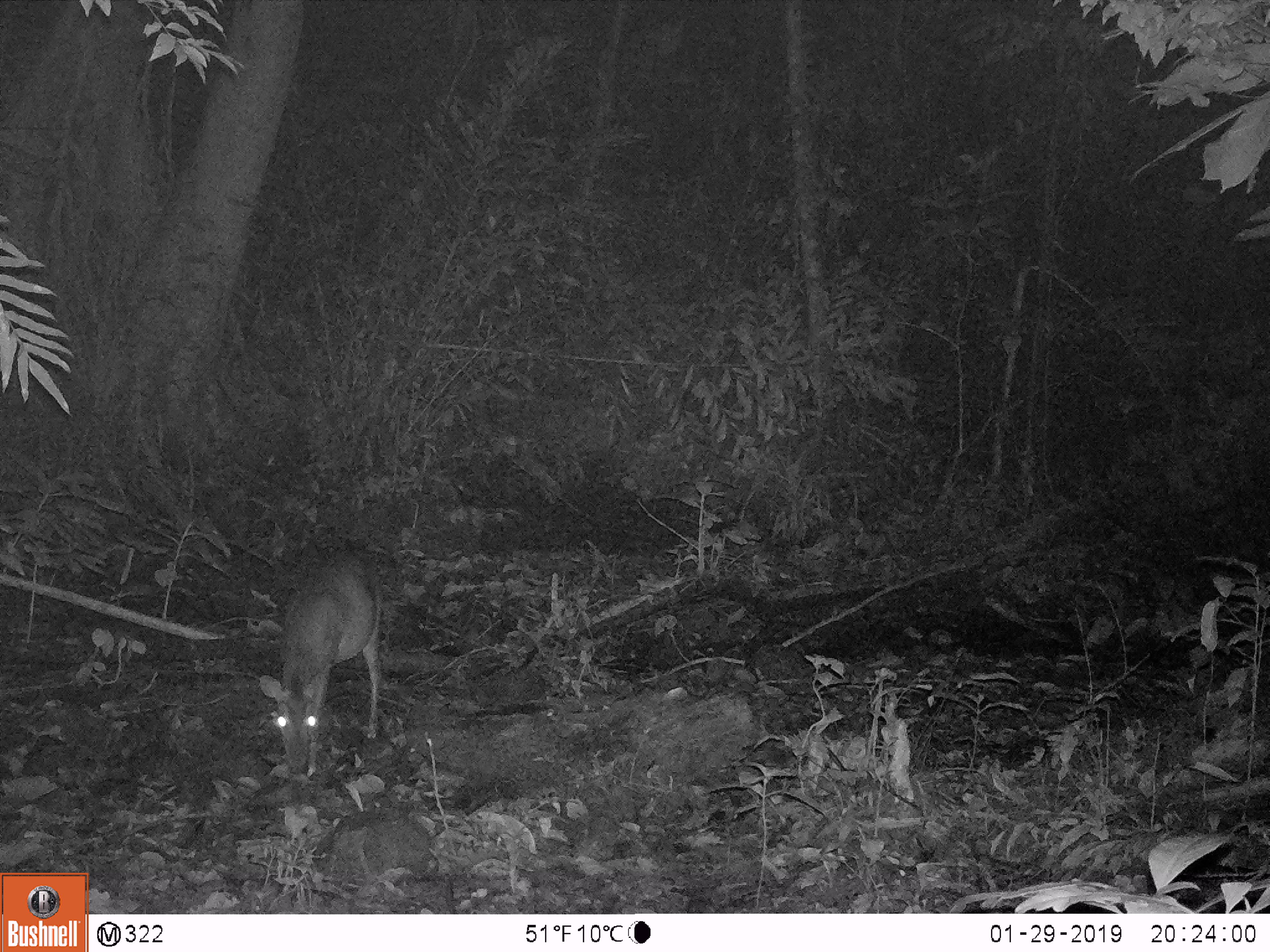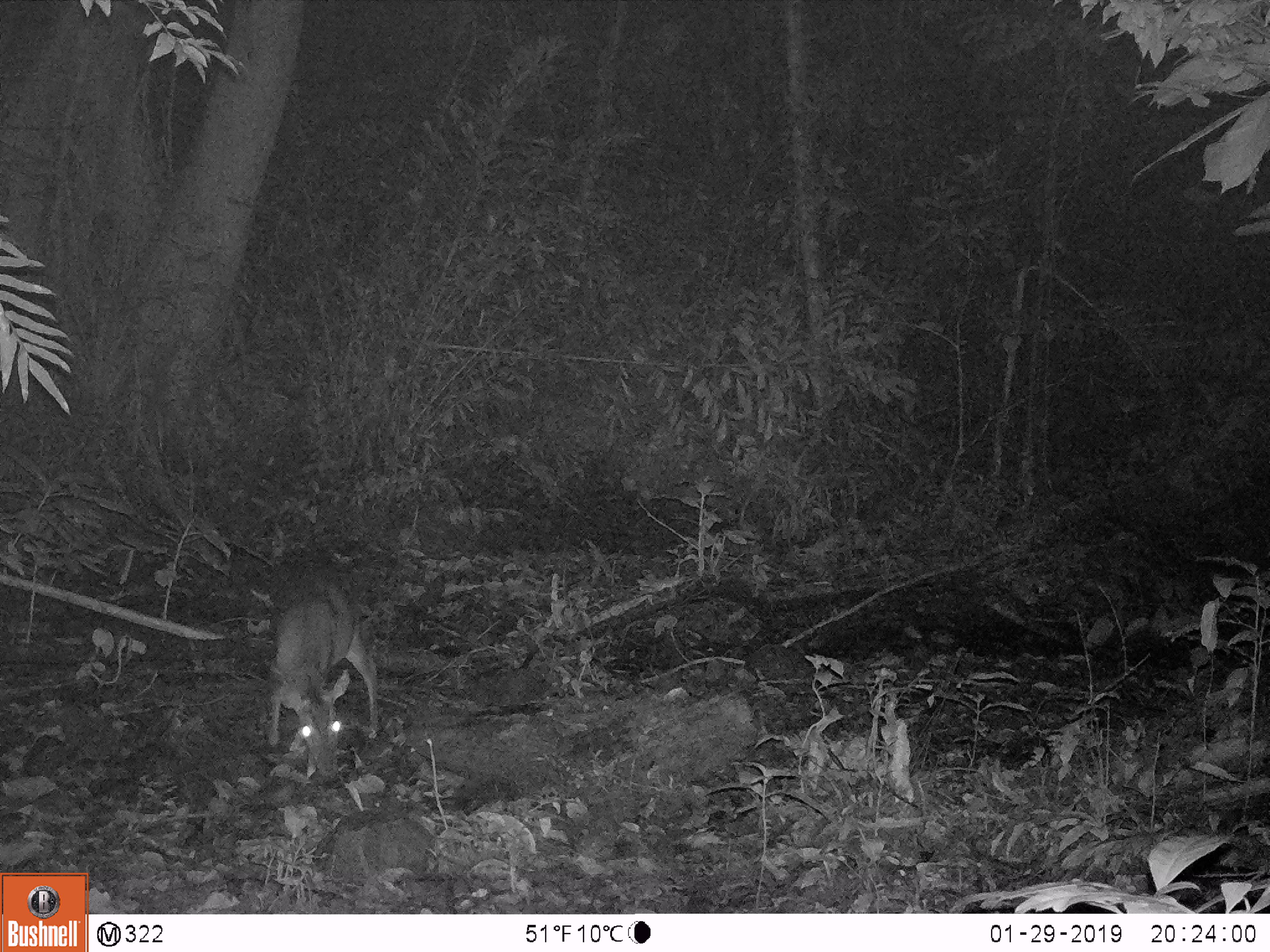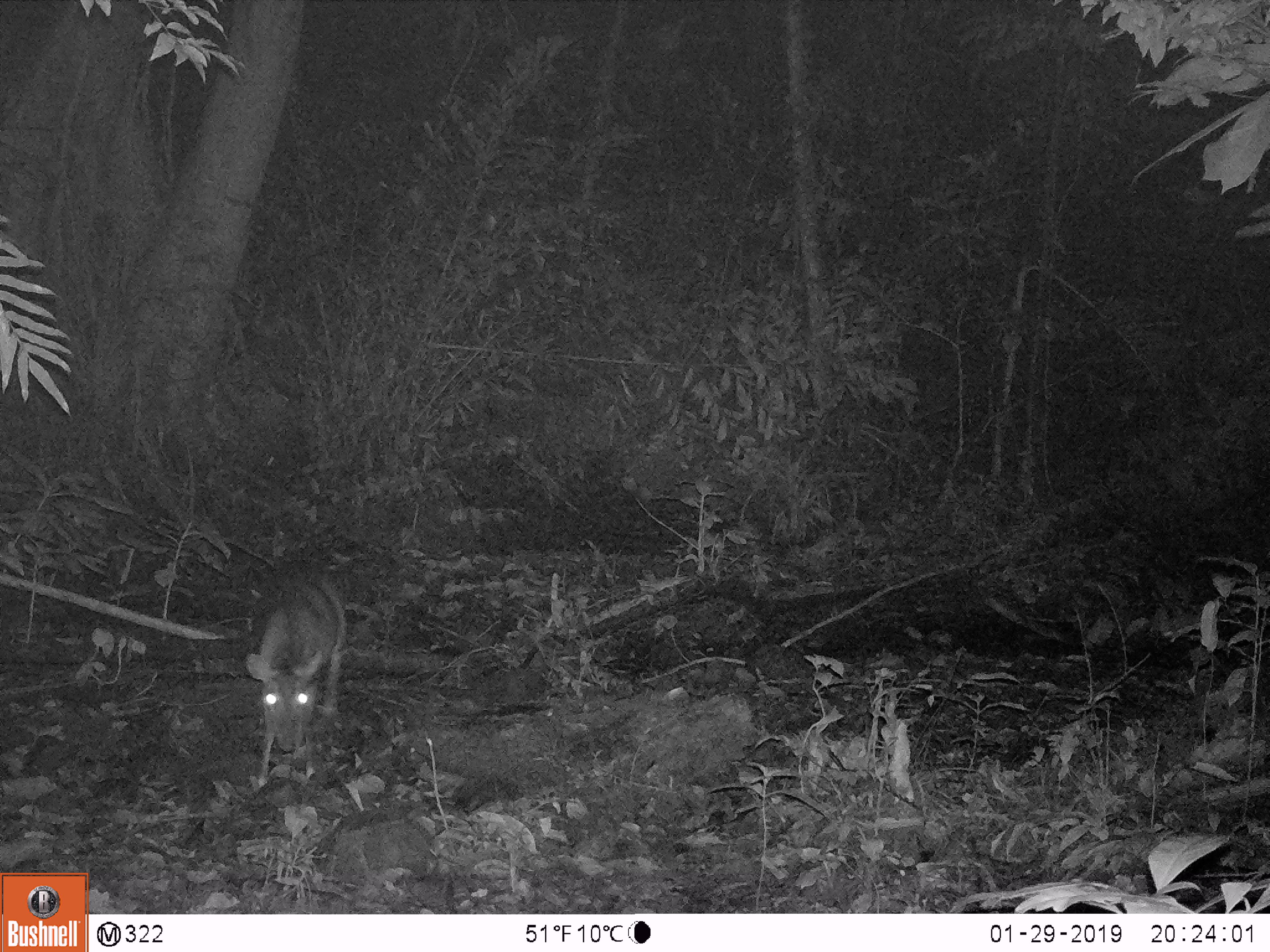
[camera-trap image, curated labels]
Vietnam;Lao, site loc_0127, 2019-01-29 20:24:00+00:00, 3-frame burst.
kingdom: Animalia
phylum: Chordata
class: Mammalia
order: Artiodactyla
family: Cervidae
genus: Muntiacus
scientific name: Muntiacus rooseveltorum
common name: roosevelt's muntjac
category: roosevelts muntjac group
Roosevelts muntjac group (roosevelt's muntjac) (Muntiacus rooseveltorum). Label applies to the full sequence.